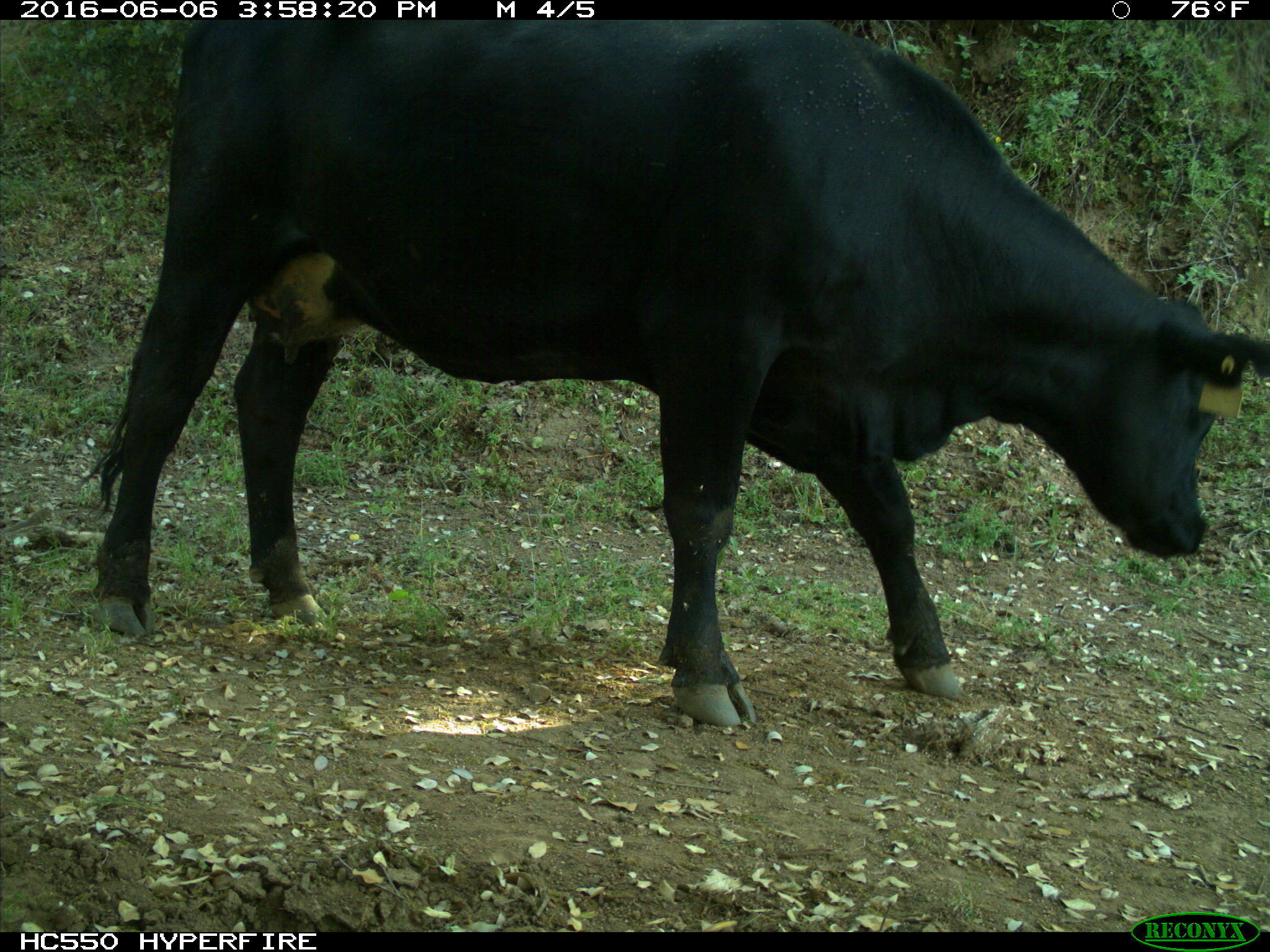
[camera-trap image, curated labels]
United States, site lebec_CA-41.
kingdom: Animalia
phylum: Chordata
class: Mammalia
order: Artiodactyla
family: Bovidae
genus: Bos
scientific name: Bos taurus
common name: domestic cow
Bos taurus (domestic cow).